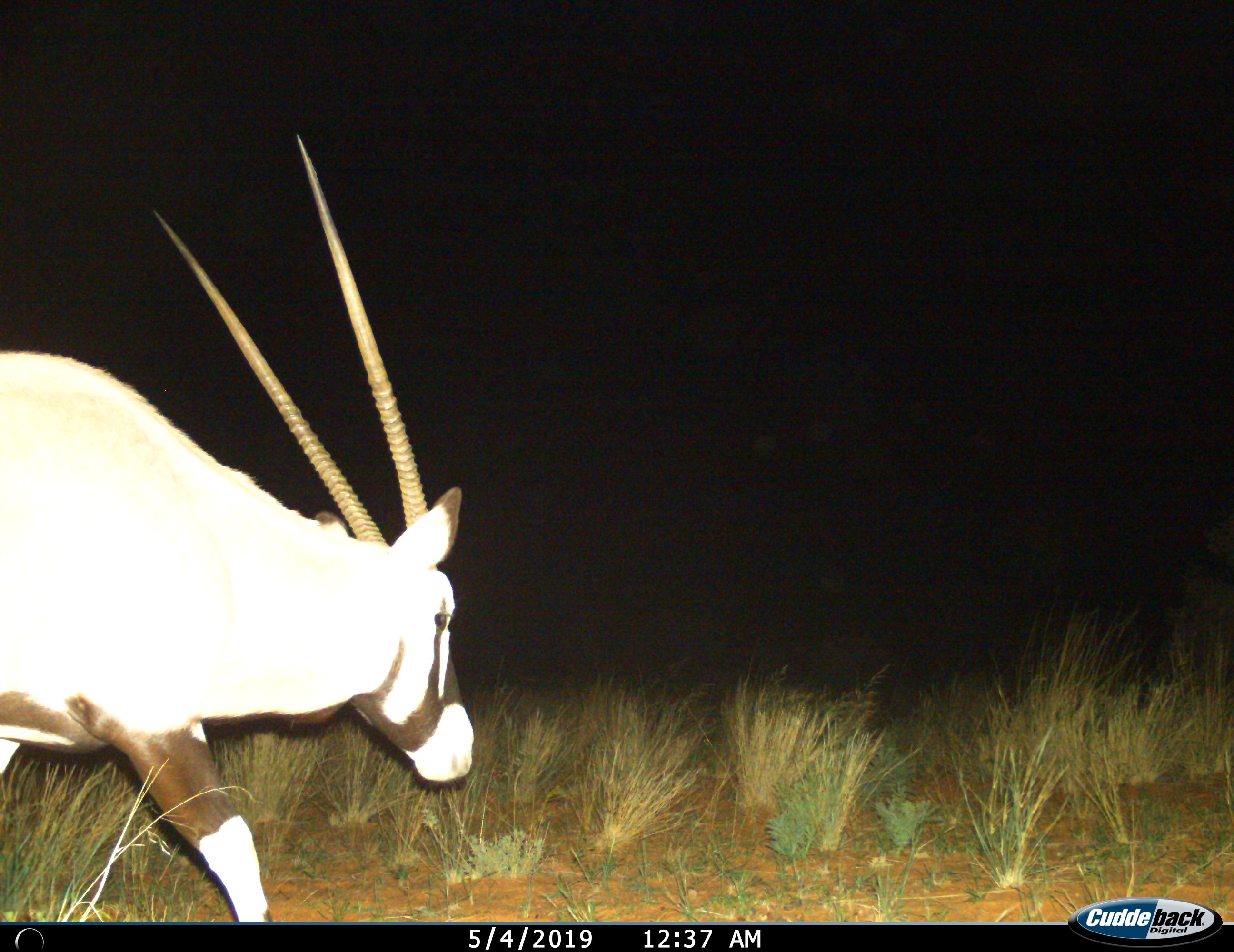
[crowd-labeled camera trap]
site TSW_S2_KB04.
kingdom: Animalia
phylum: Chordata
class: Mammalia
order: Artiodactyla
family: Bovidae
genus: Oryx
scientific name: Oryx gazella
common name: gemsbok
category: oryx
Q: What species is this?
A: Oryx (gemsbok) (Oryx gazella).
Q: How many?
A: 1.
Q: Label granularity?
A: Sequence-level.